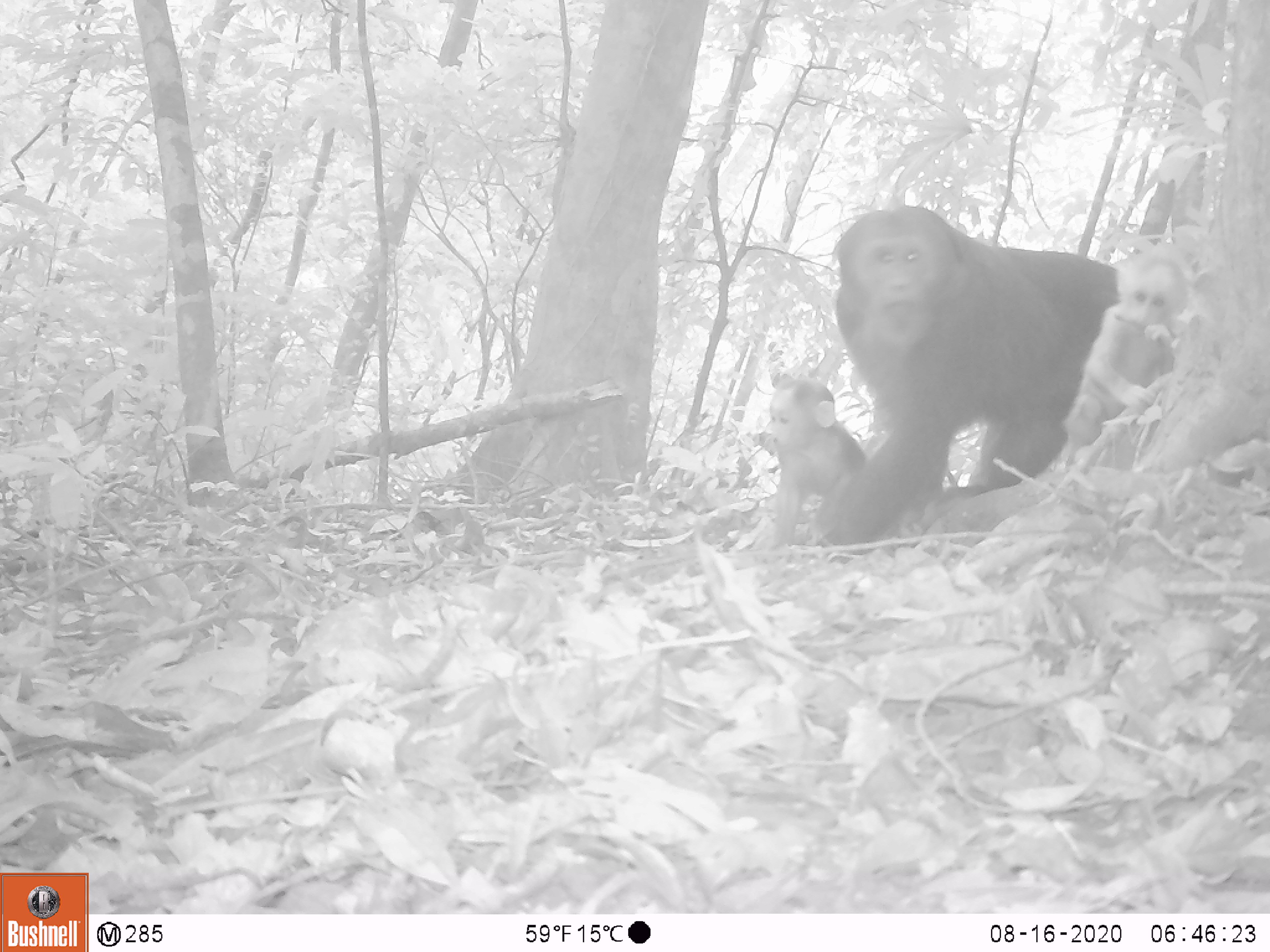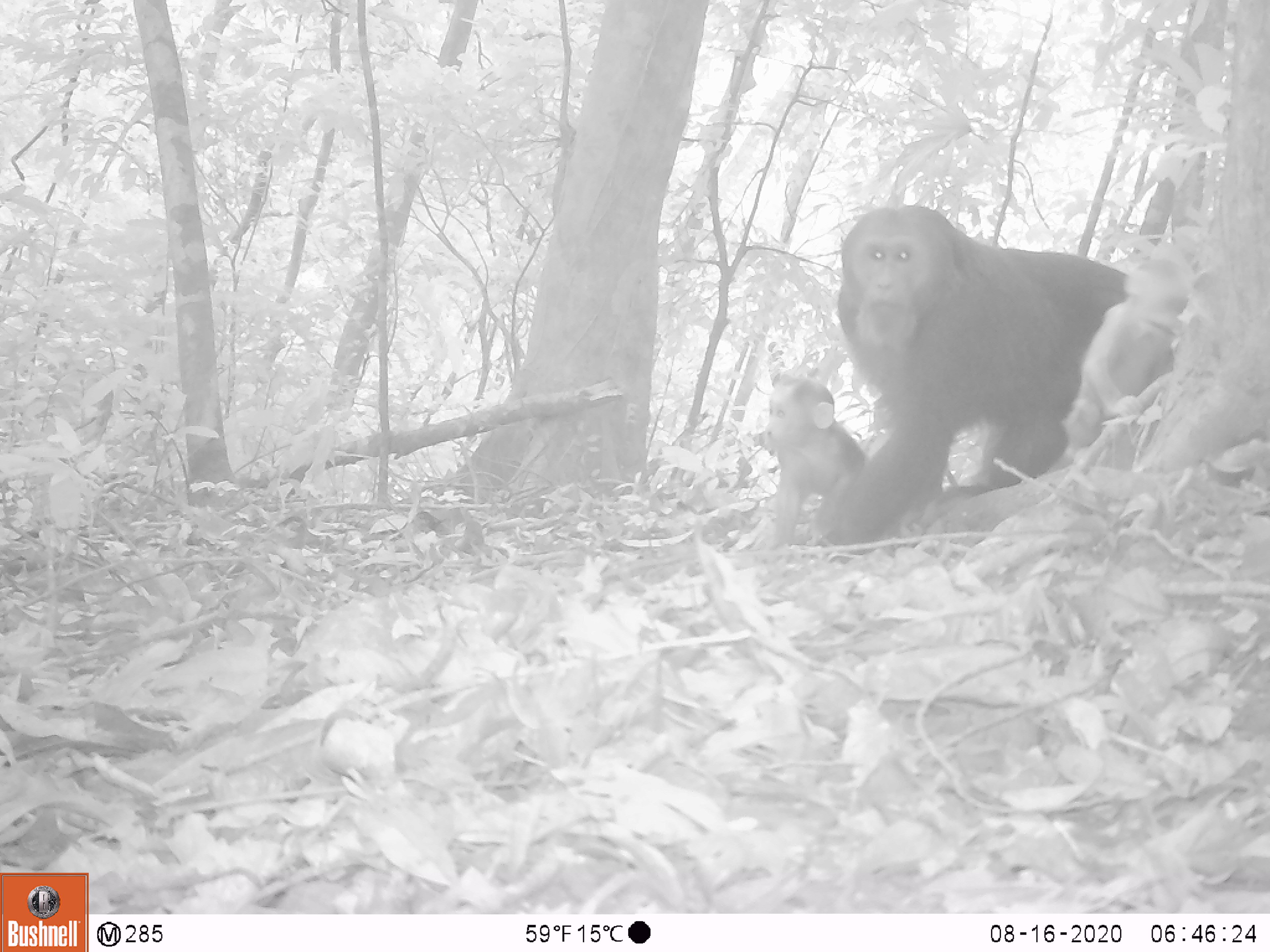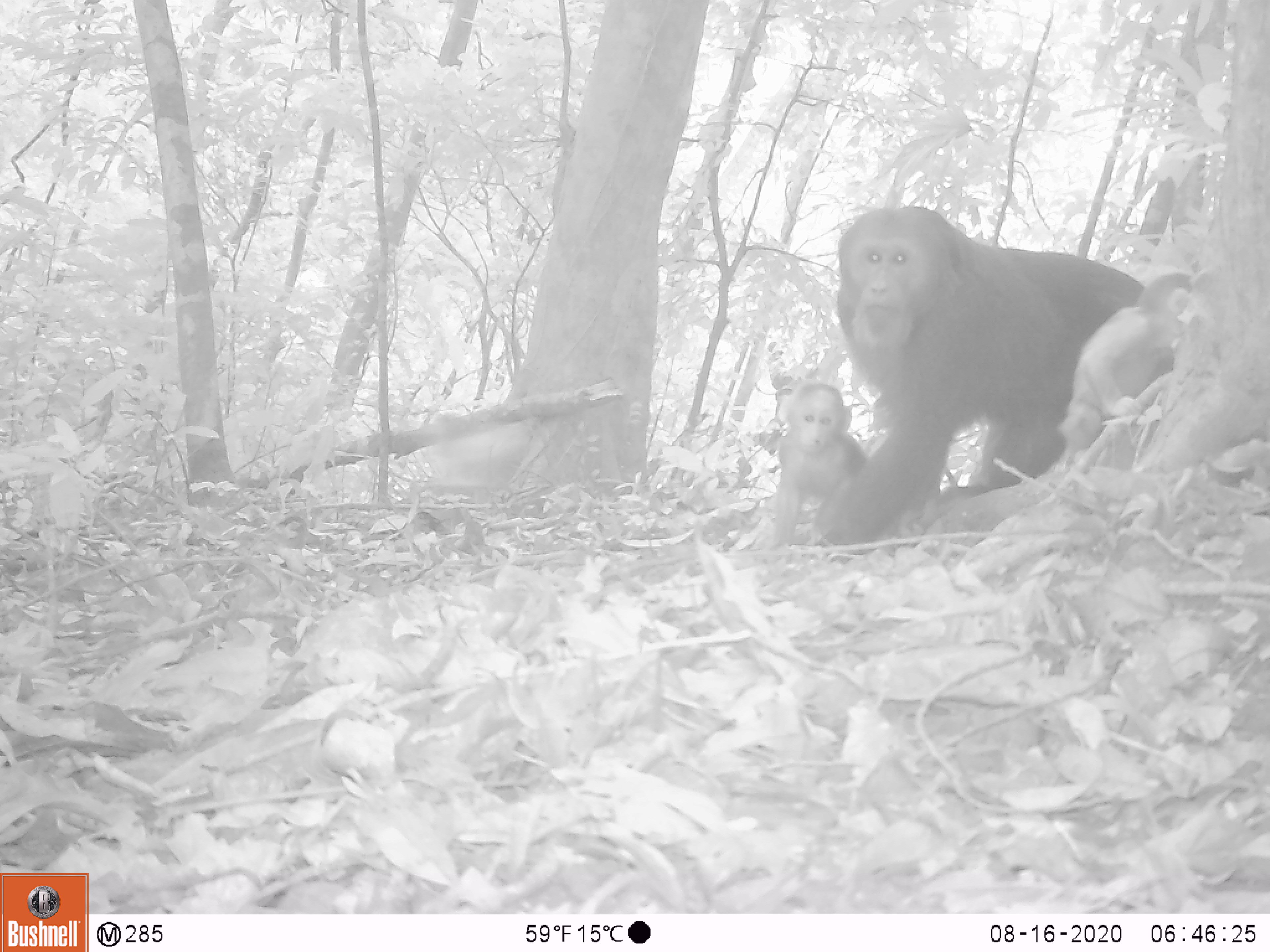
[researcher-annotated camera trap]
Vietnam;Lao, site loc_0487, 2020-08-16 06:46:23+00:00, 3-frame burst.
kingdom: Animalia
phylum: Chordata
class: Mammalia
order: Primates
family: Cercopithecidae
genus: Macaca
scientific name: Macaca arctoides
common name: stump-tailed macaque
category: stump tailed macaque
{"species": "stump tailed macaque (stump-tailed macaque) (Macaca arctoides)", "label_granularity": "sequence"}